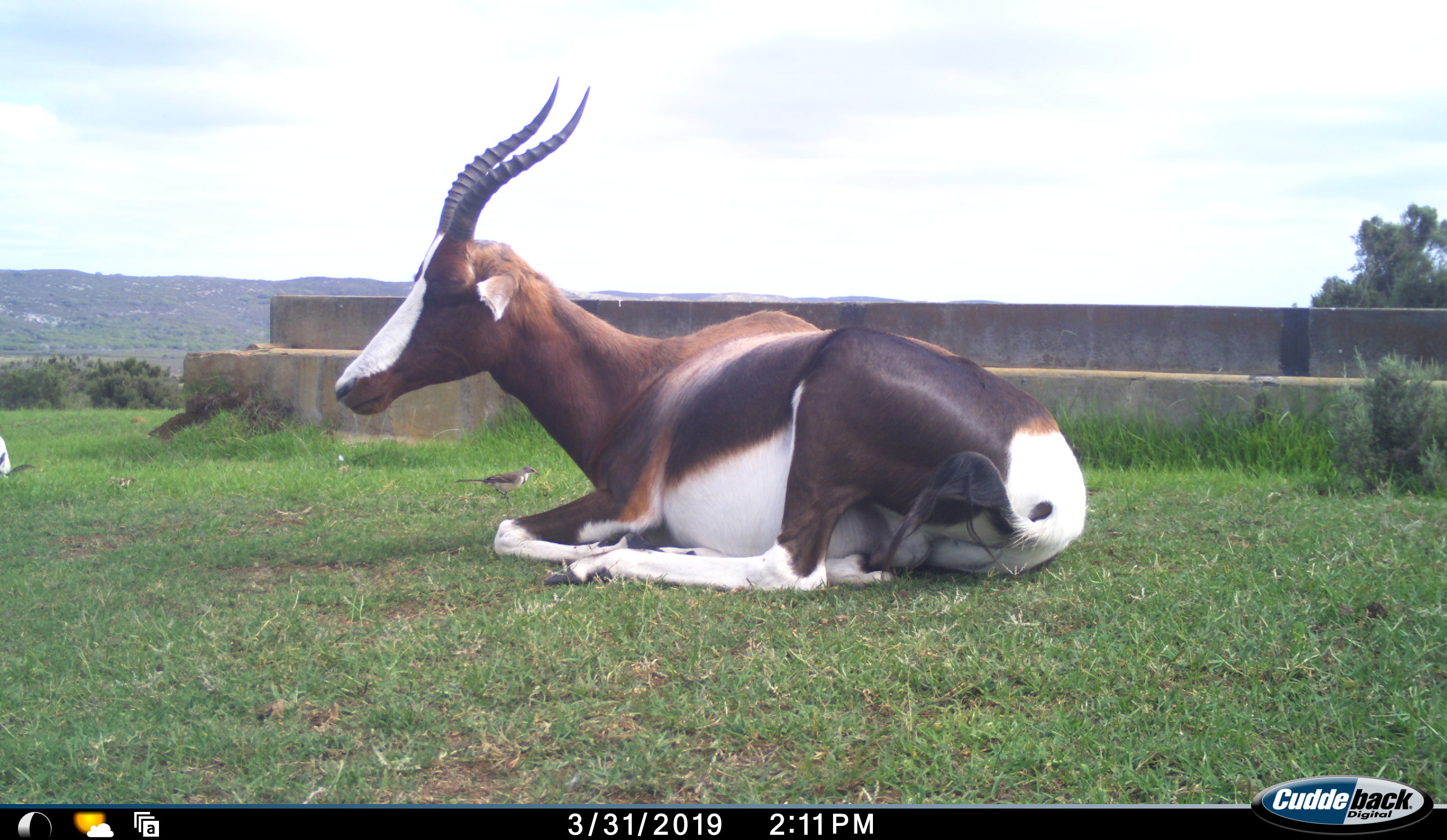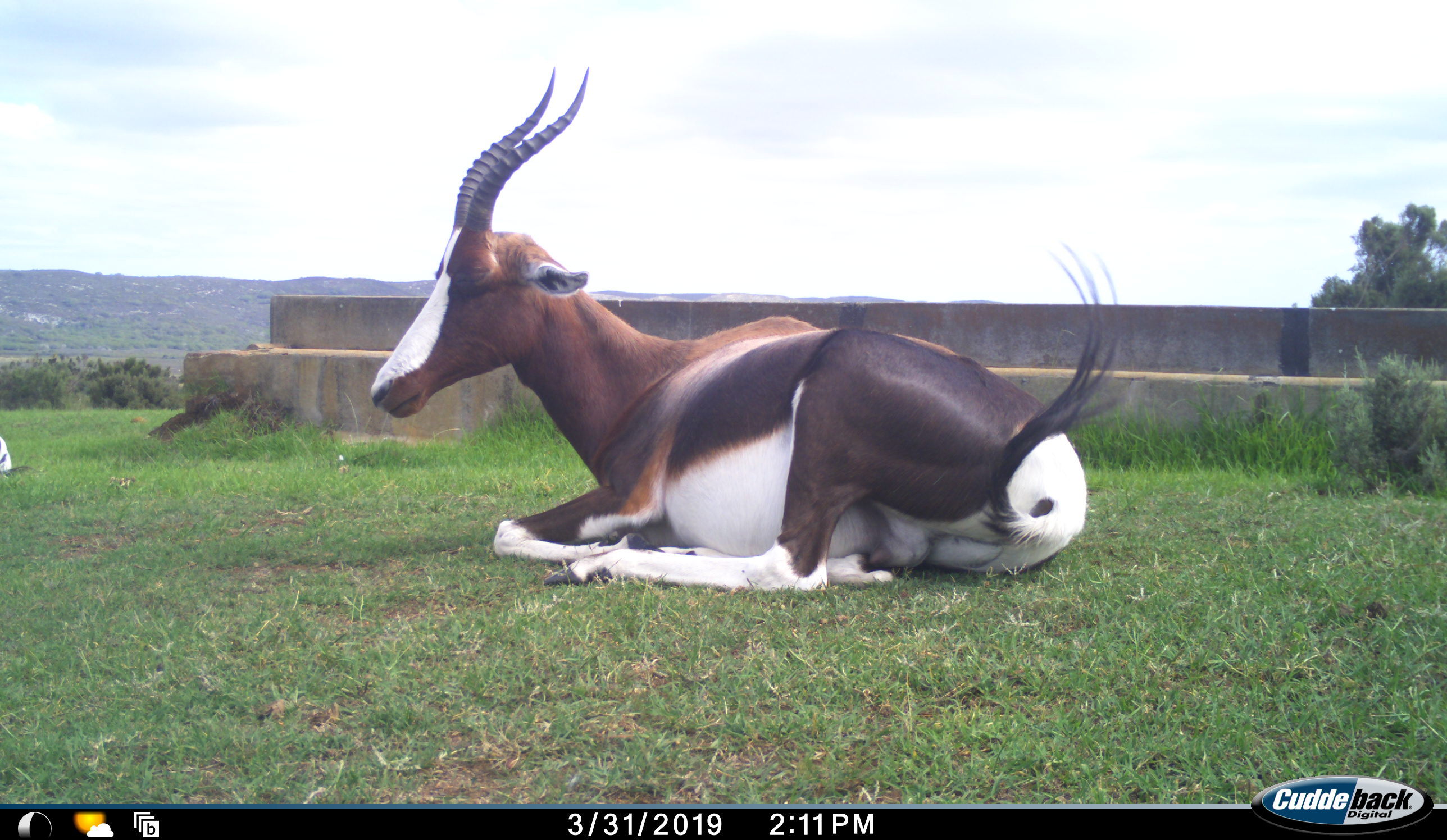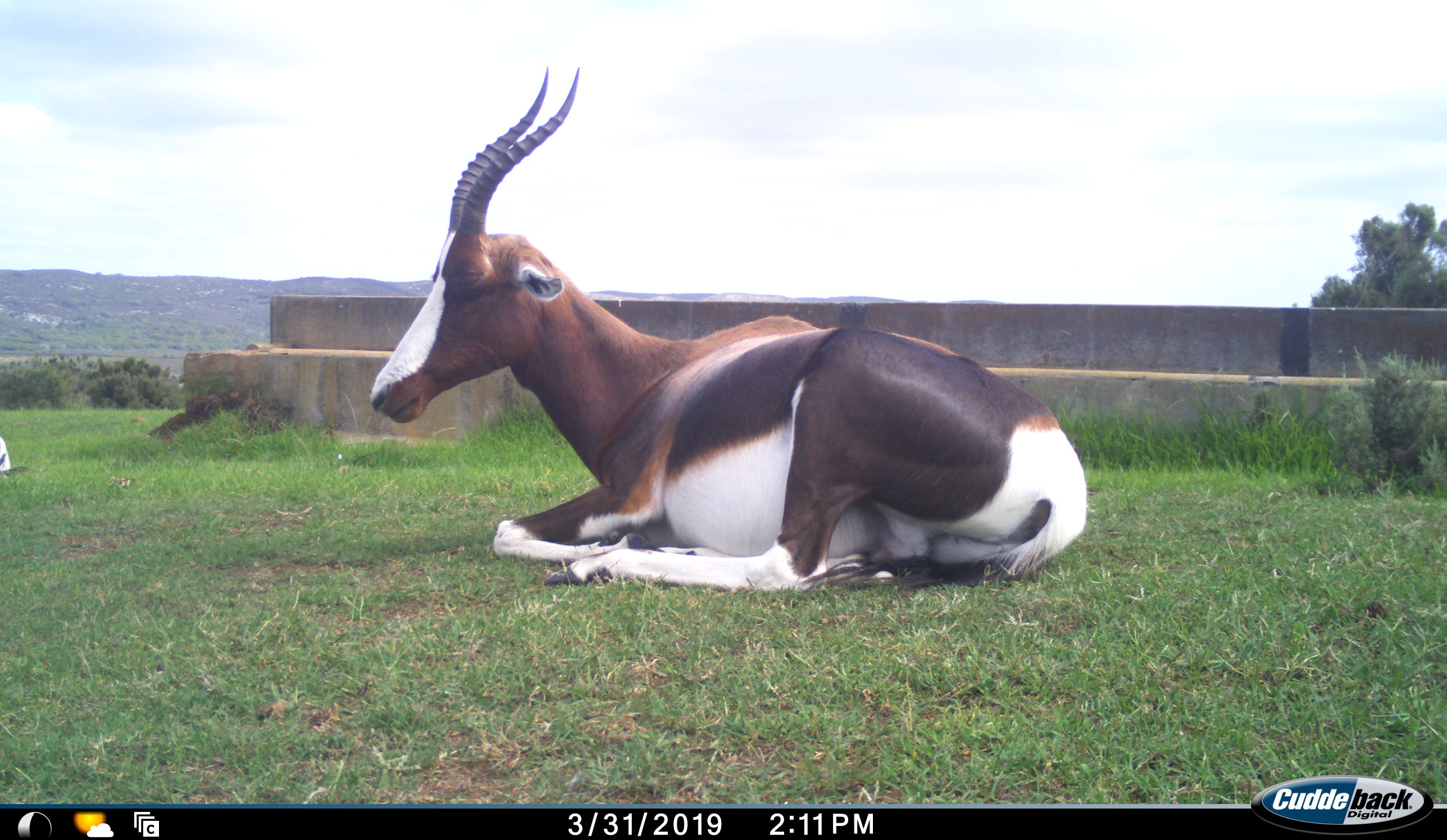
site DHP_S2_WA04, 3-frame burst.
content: unidentified animal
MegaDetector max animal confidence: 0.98